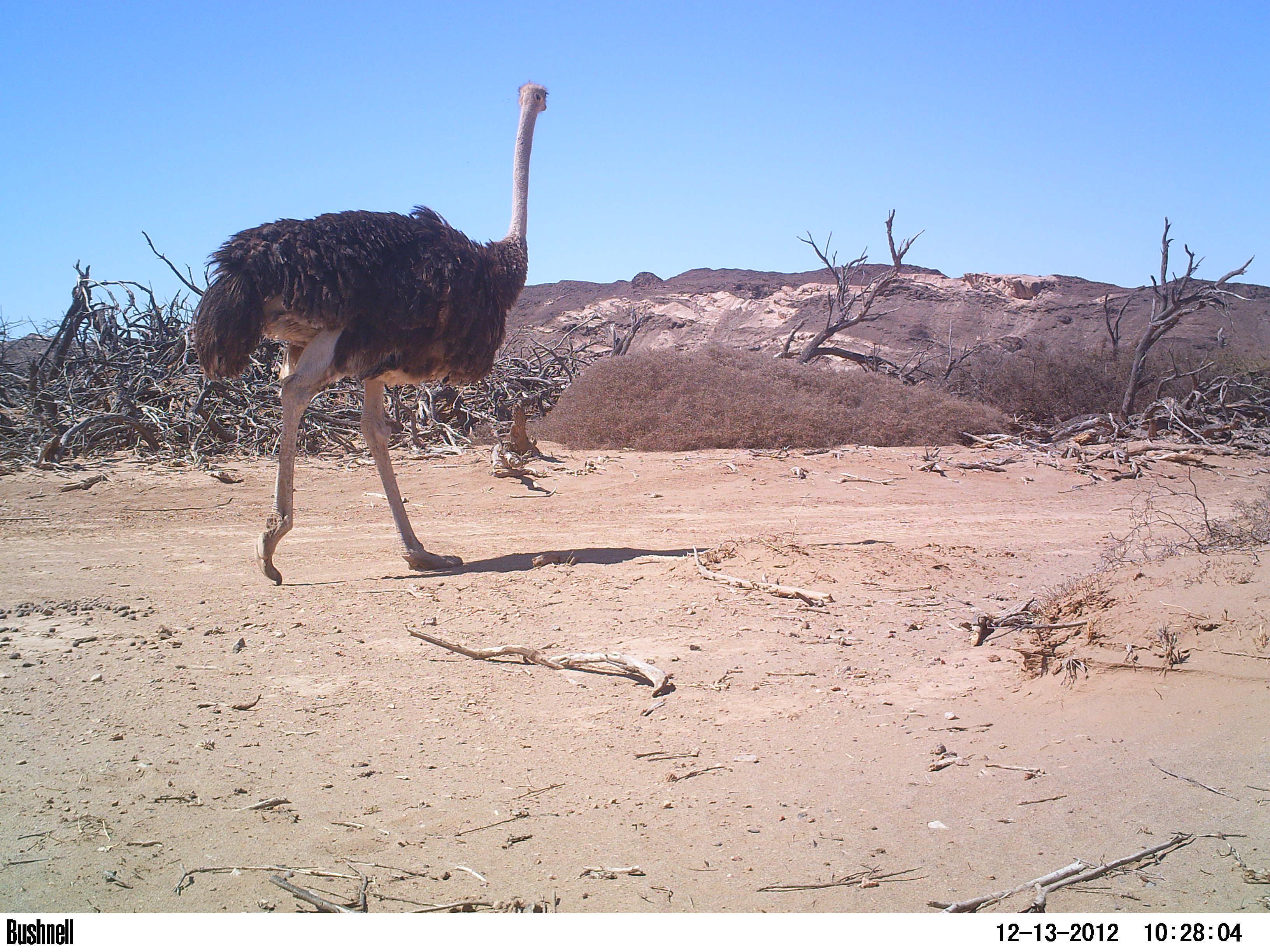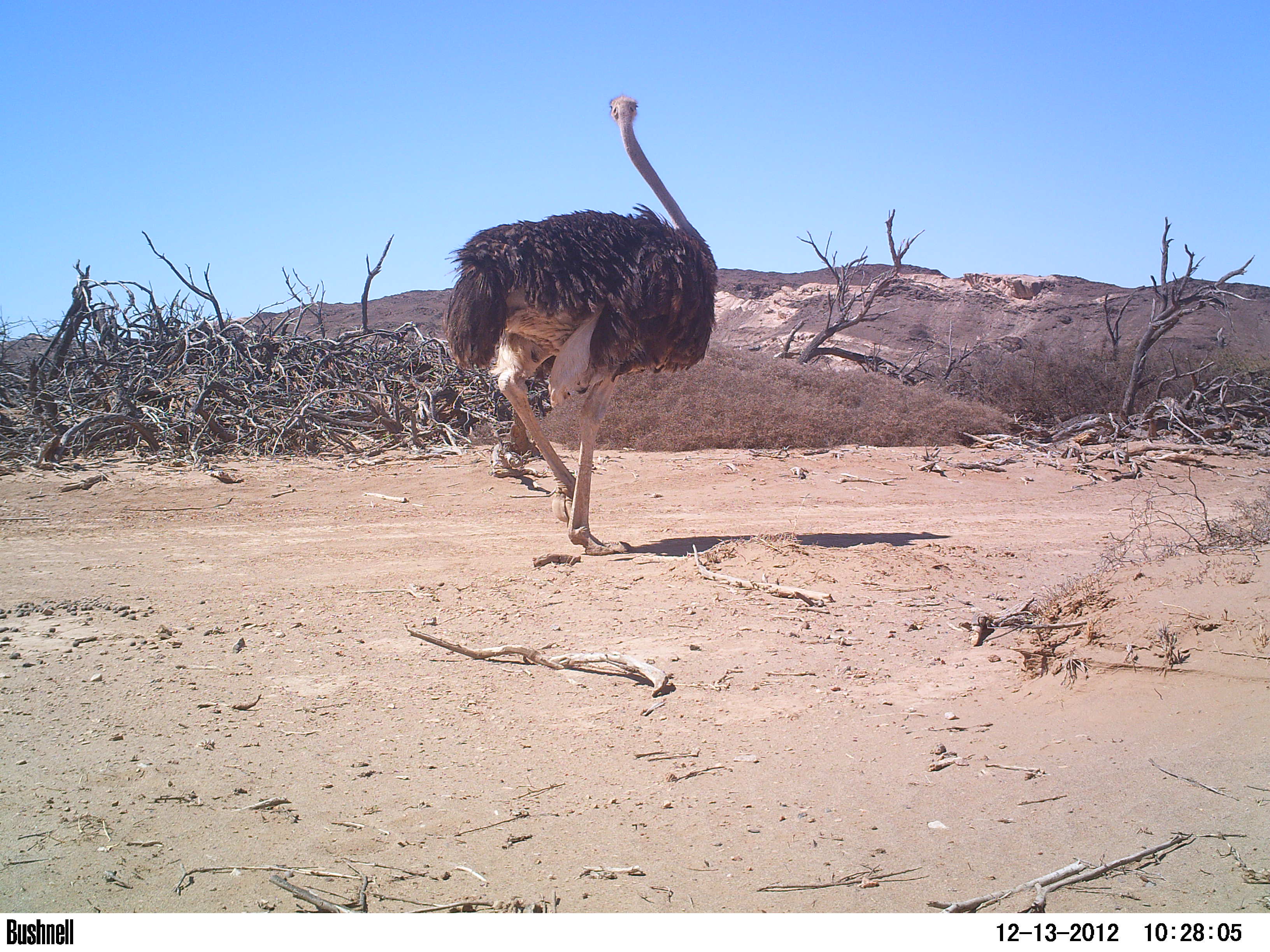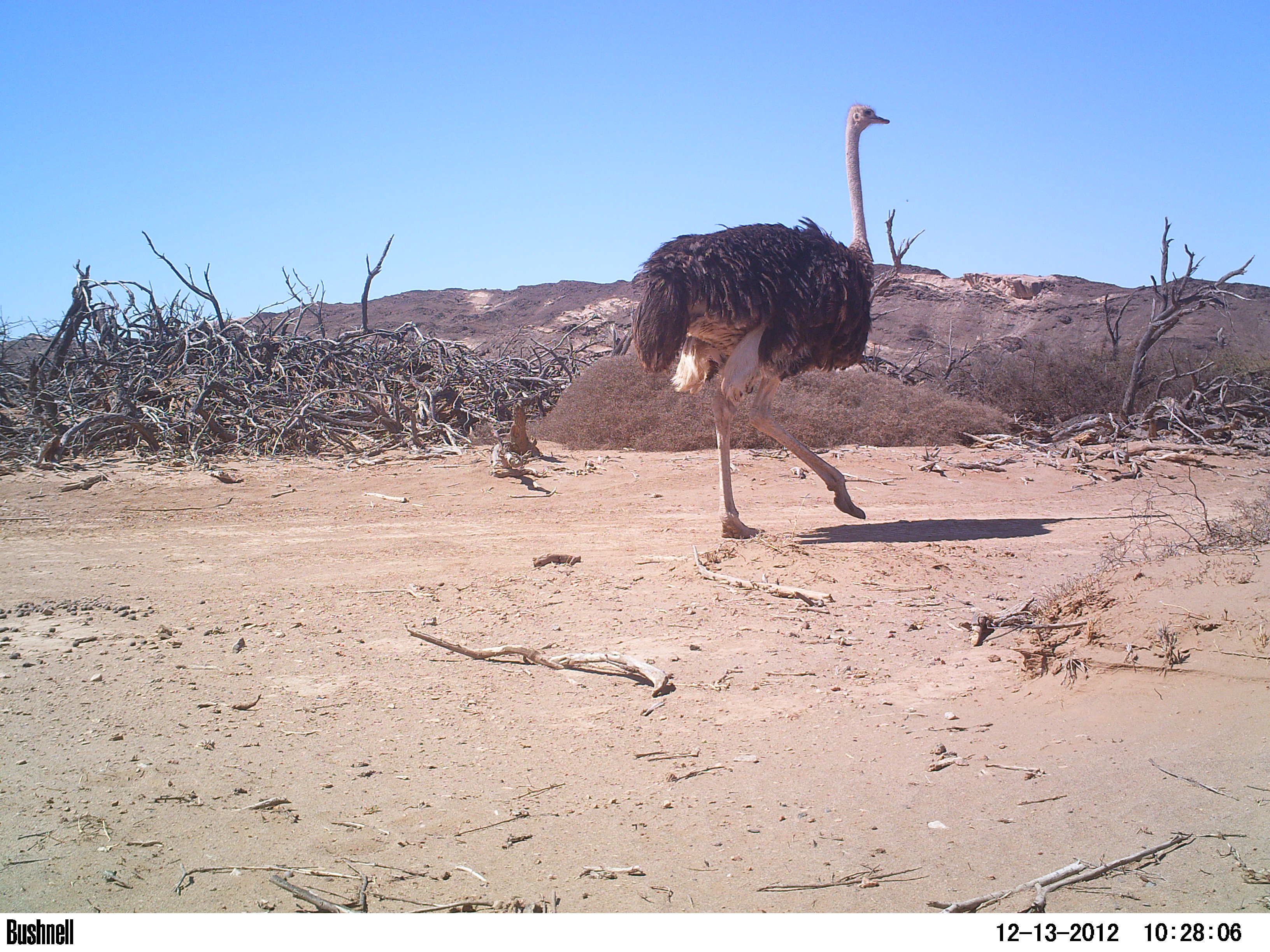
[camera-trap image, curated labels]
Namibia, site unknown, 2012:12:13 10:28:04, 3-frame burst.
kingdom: Animalia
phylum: Chordata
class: Aves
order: Struthioniformes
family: Struthionidae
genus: Struthio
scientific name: Struthio camelus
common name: common ostrich